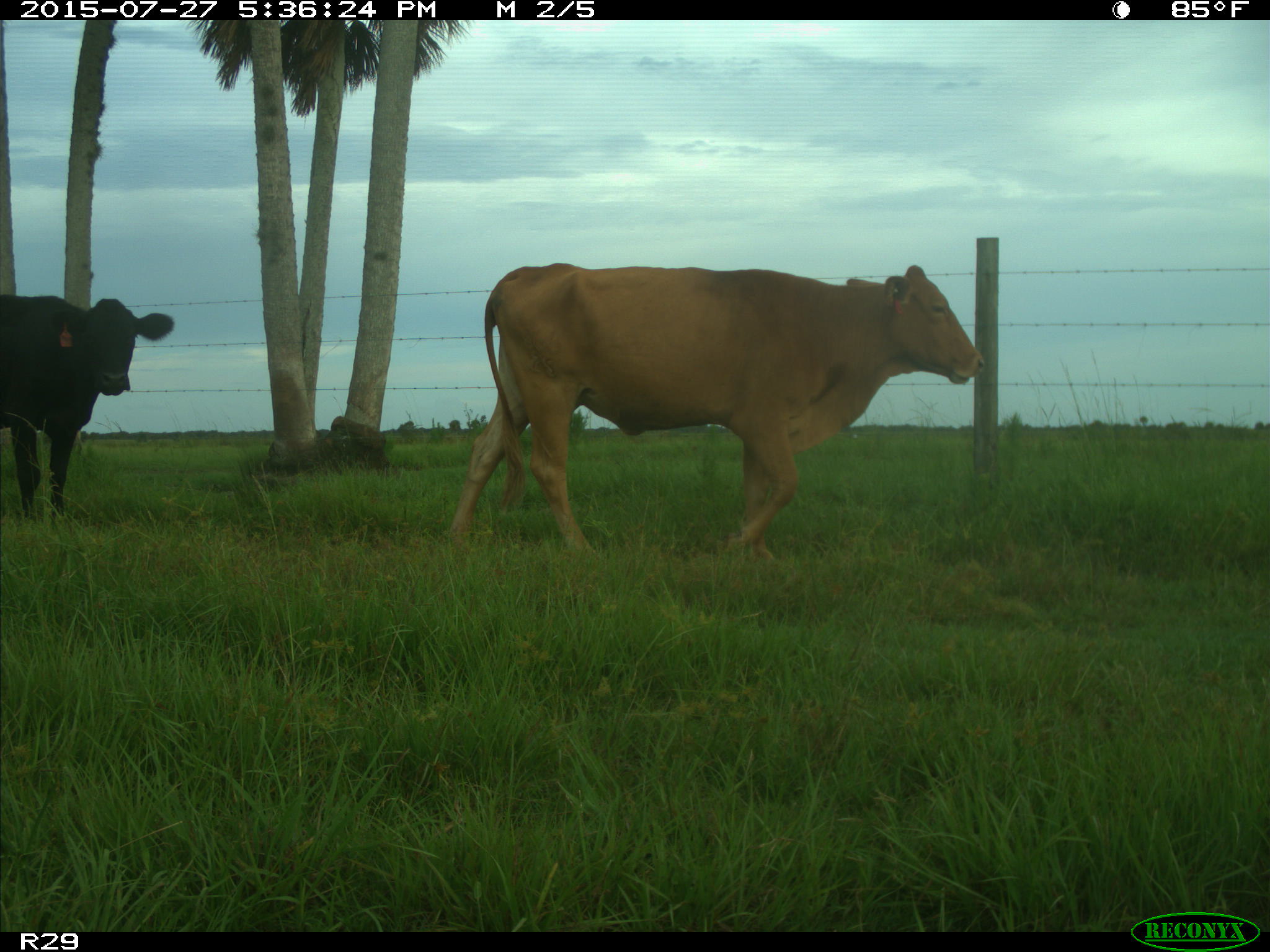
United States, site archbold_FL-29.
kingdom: Animalia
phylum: Chordata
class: Mammalia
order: Artiodactyla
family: Bovidae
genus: Bos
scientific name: Bos taurus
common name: domestic cow